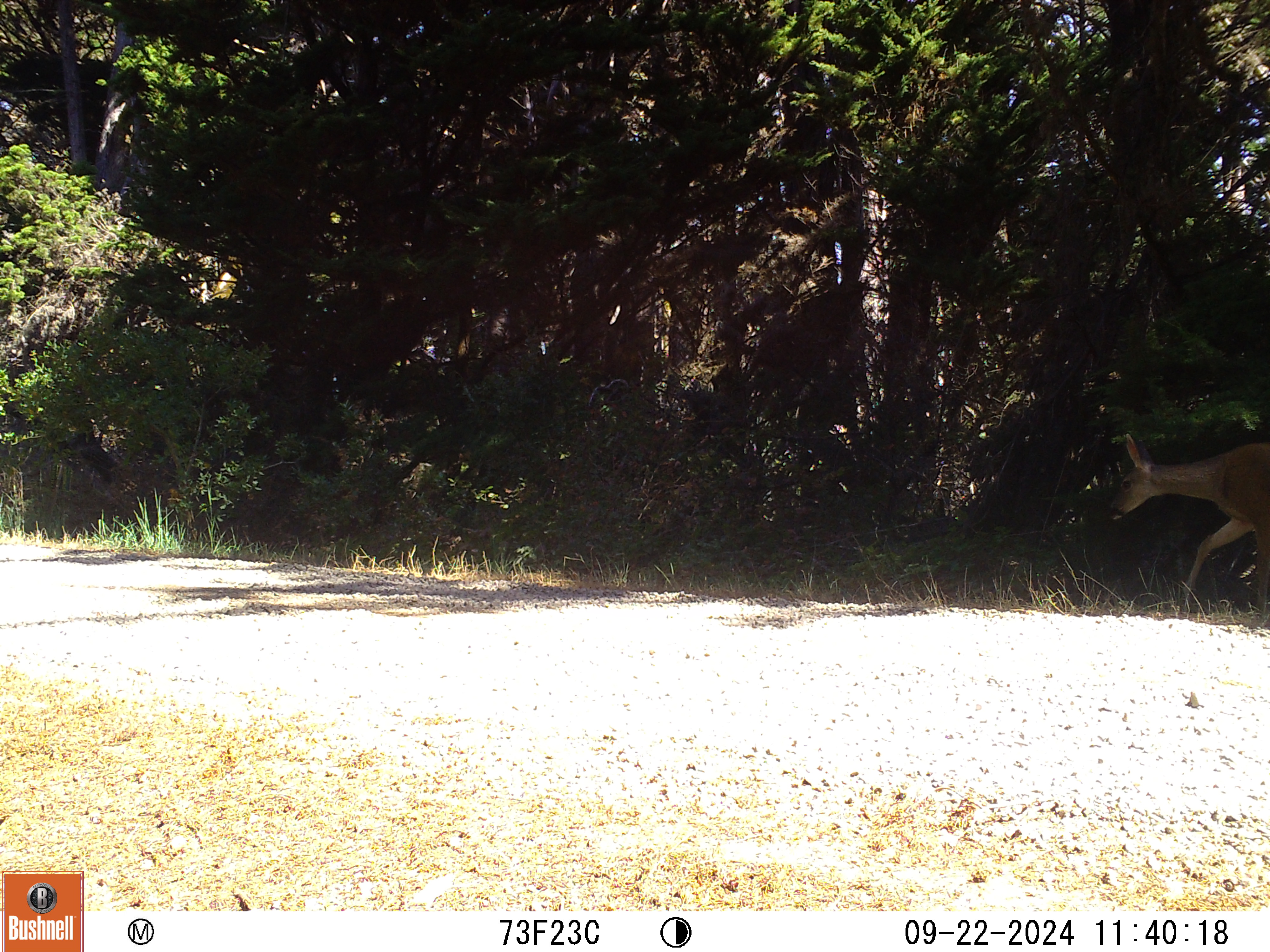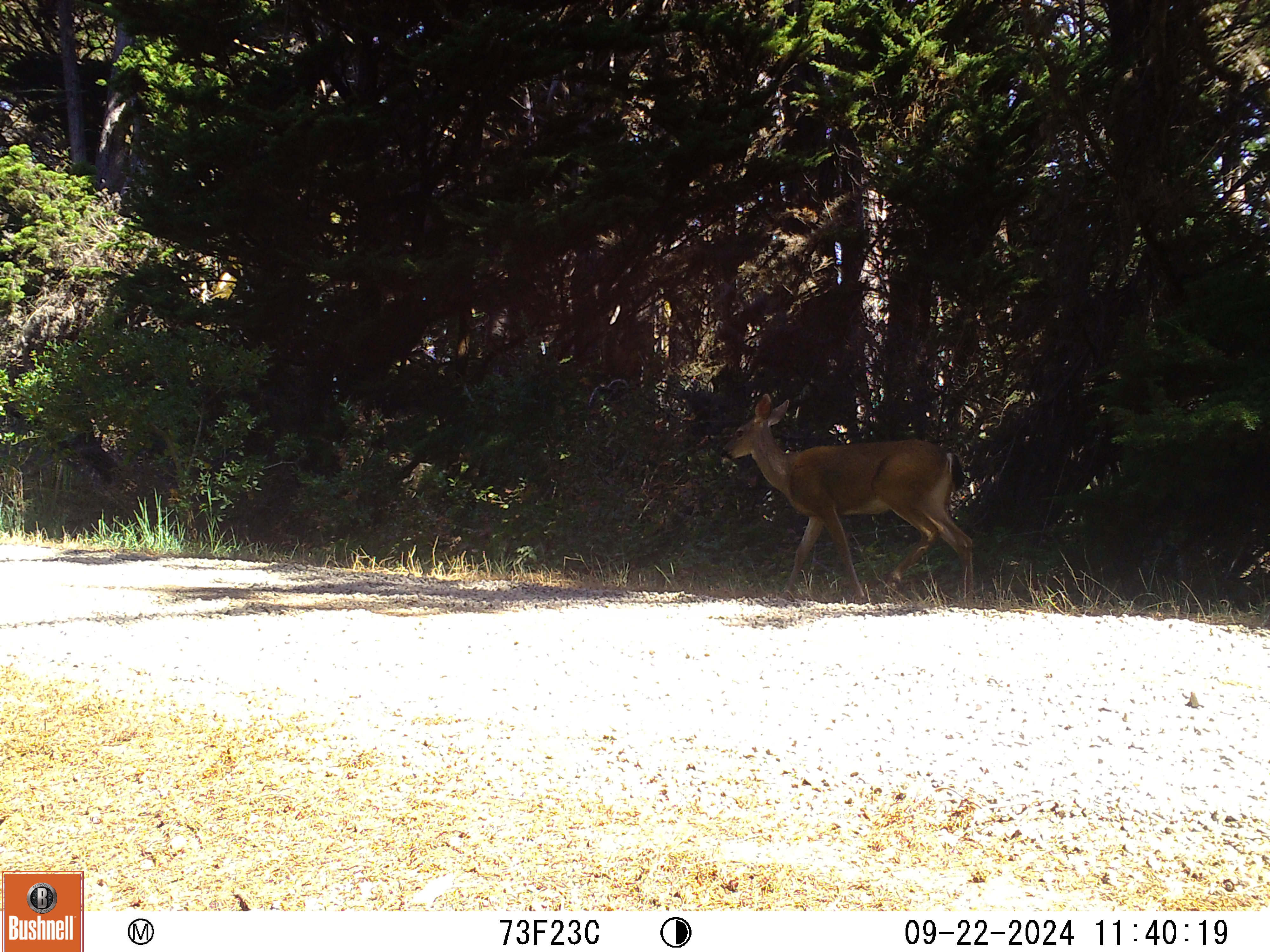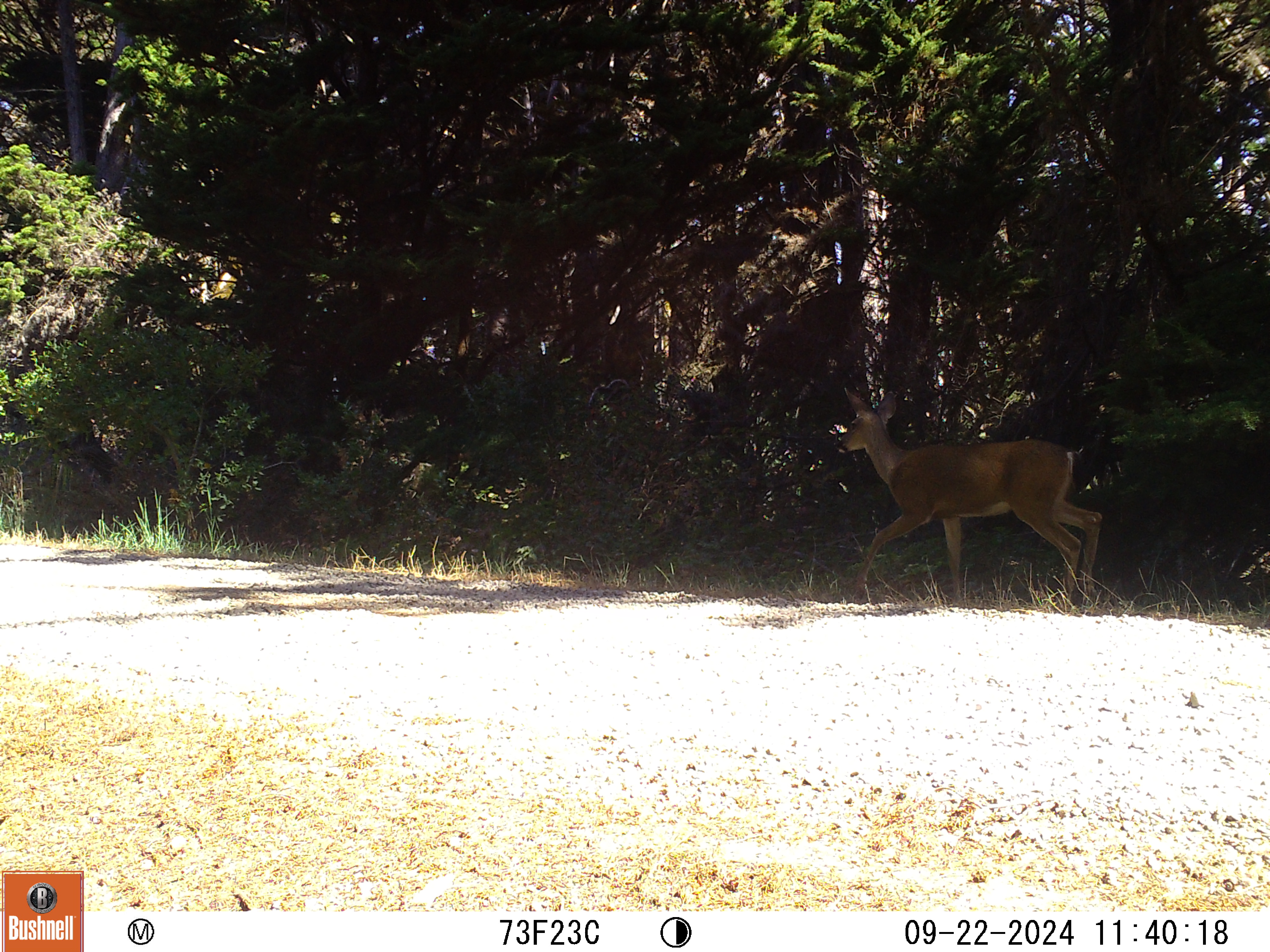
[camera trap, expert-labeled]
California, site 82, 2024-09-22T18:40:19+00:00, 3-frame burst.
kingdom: Animalia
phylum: Chordata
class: Mammalia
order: Artiodactyla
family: Cervidae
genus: Odocoileus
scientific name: Odocoileus hemionus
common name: mule deer